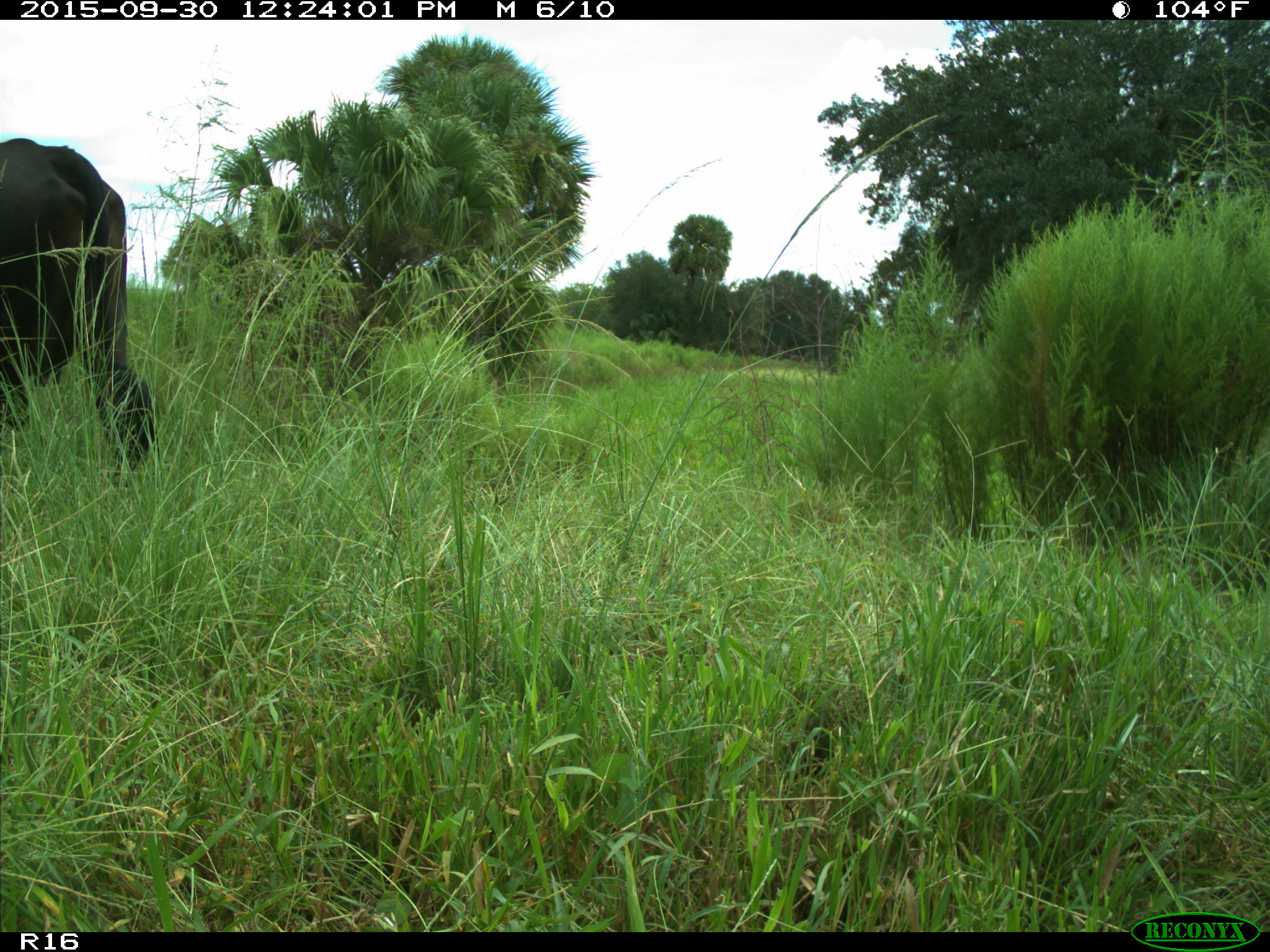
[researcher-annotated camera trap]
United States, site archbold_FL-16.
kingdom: Animalia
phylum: Chordata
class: Mammalia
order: Artiodactyla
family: Bovidae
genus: Bos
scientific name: Bos taurus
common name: domestic cow